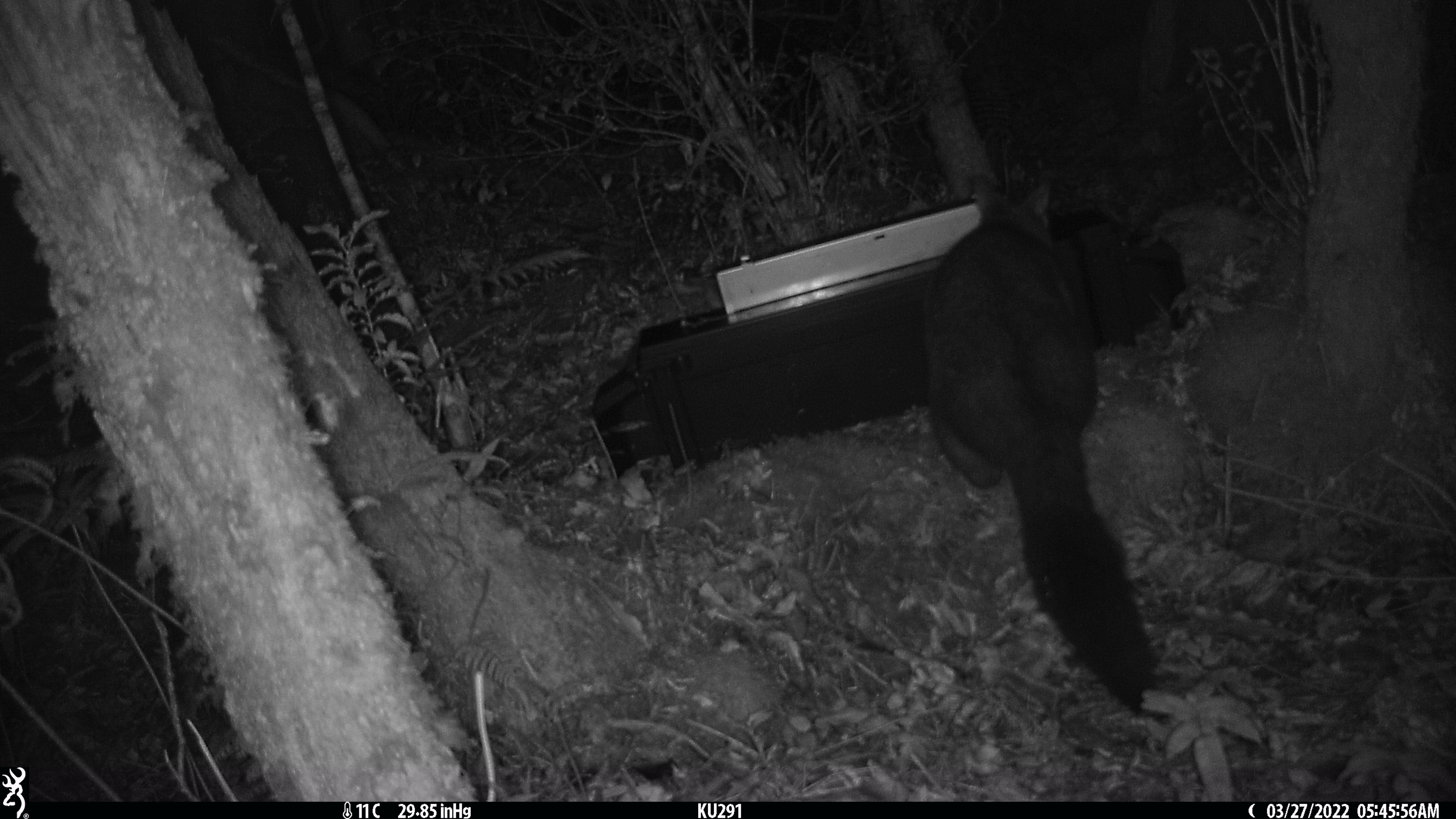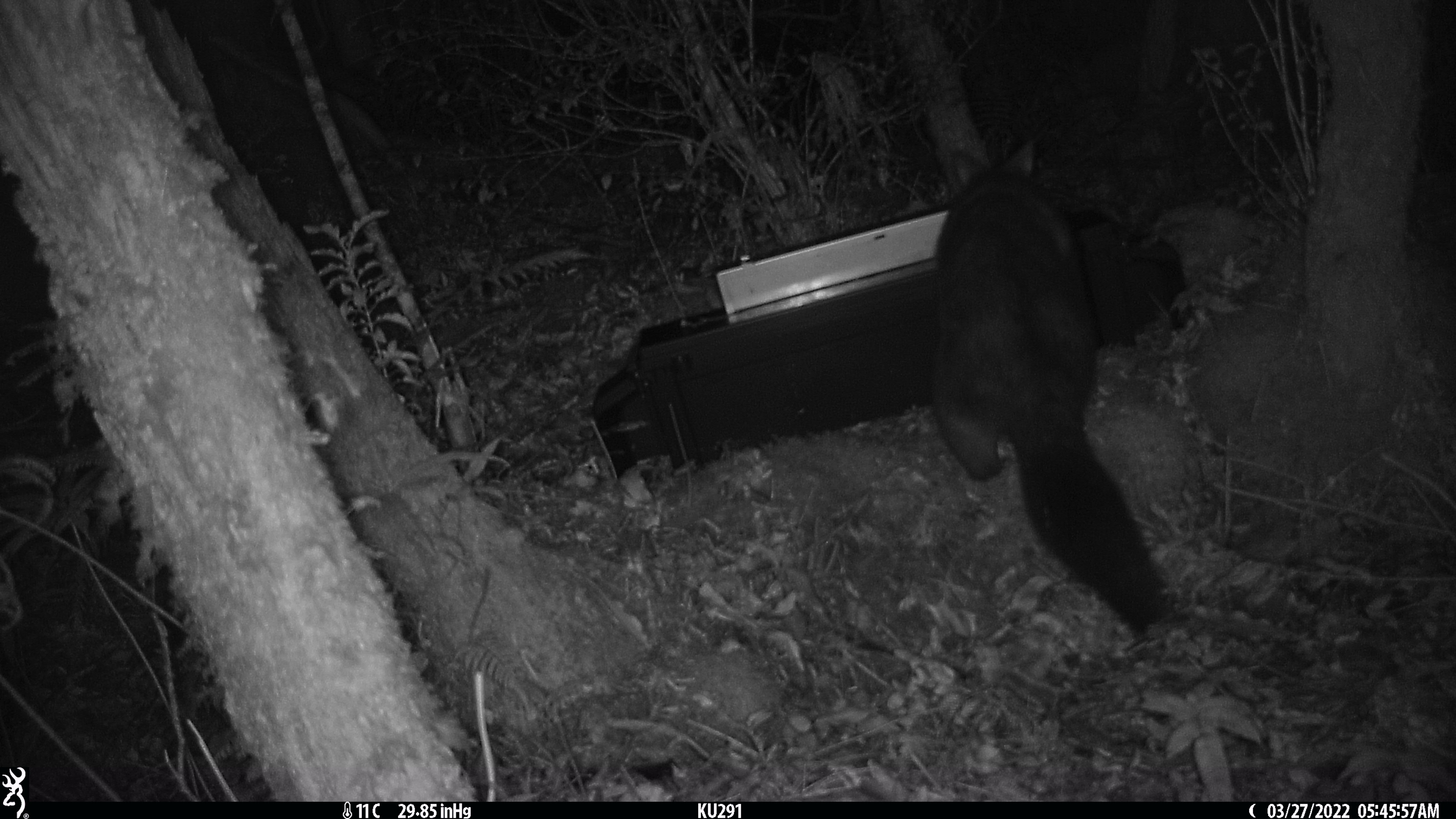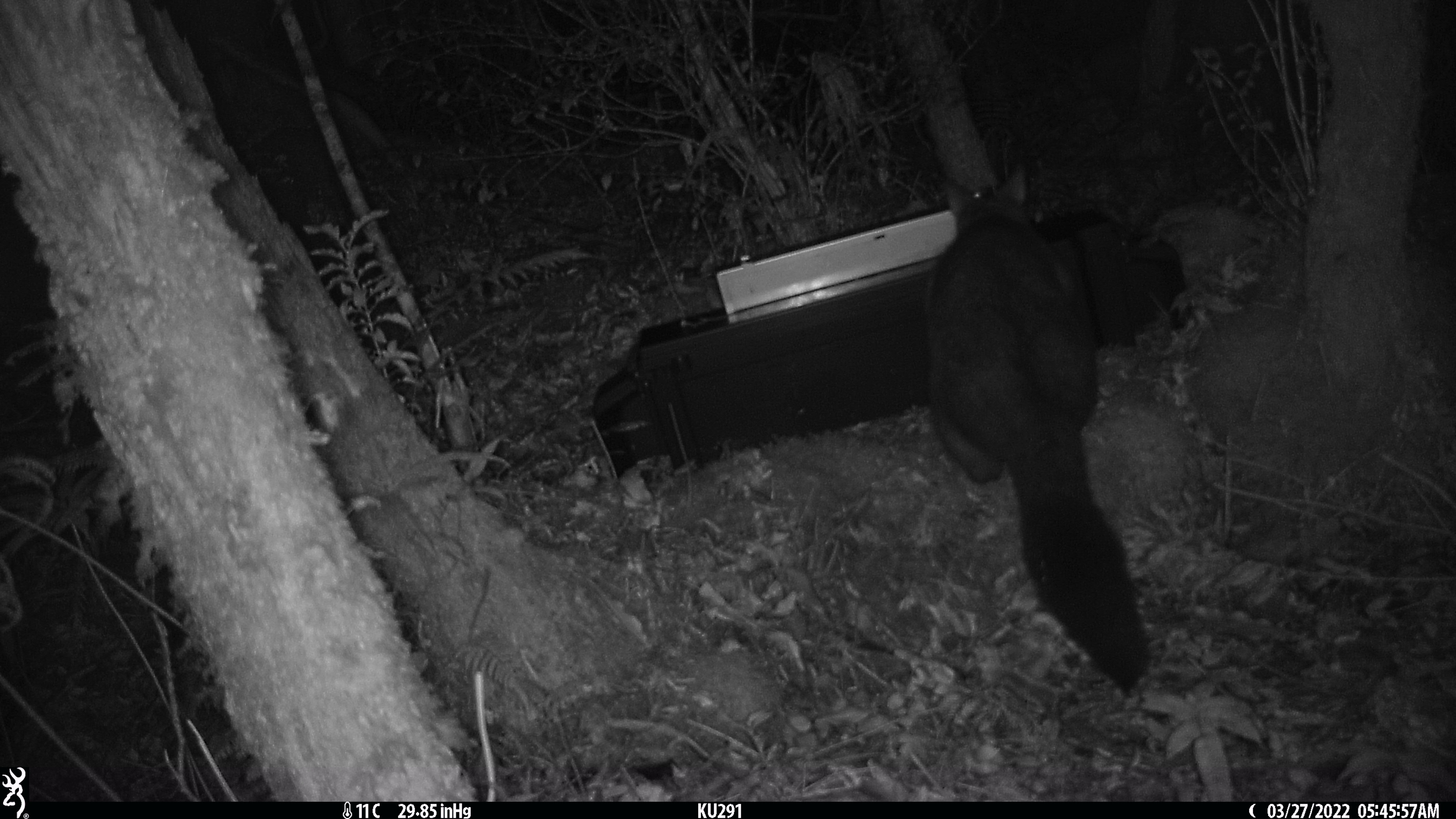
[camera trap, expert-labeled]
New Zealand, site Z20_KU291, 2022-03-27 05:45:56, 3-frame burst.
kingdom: Animalia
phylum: Chordata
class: Mammalia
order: Diprotodontia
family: Phalangeridae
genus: Trichosurus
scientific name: Trichosurus vulpecula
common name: common brushtail possum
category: possum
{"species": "possum (common brushtail possum) (Trichosurus vulpecula)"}